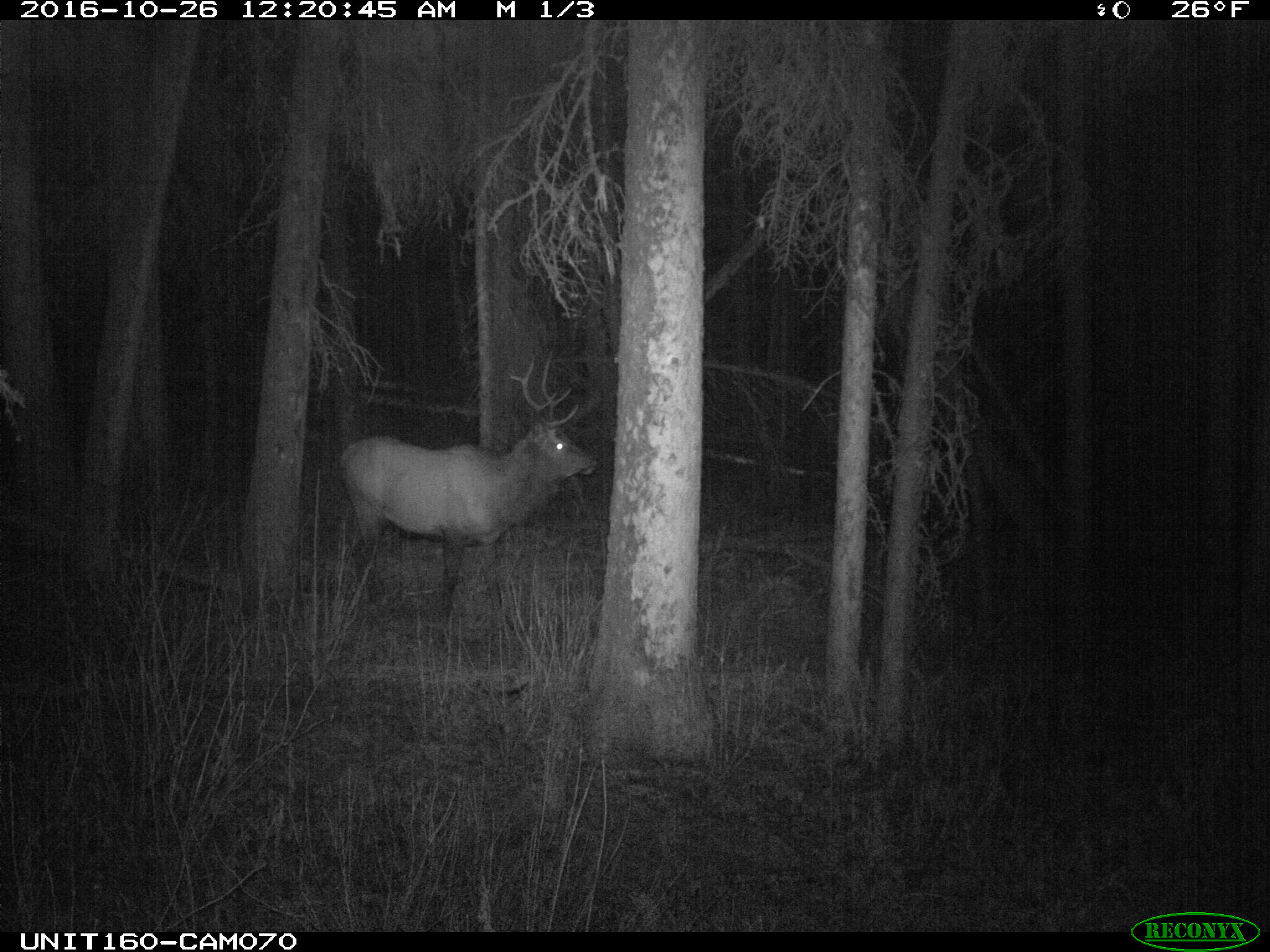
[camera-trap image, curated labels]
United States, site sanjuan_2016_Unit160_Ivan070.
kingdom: Animalia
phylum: Chordata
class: Mammalia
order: Artiodactyla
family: Cervidae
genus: Cervus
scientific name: Cervus elaphus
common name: red deer